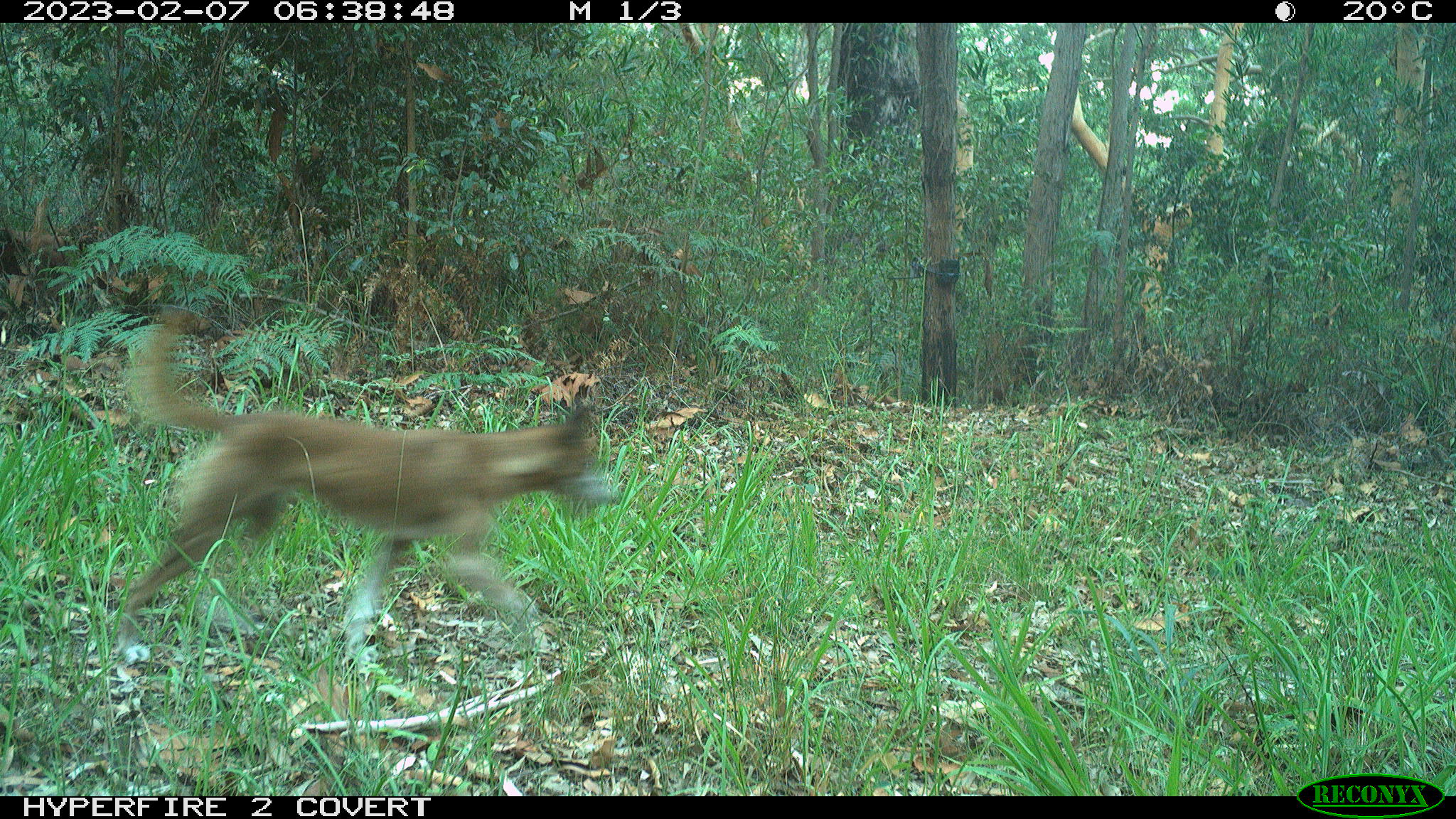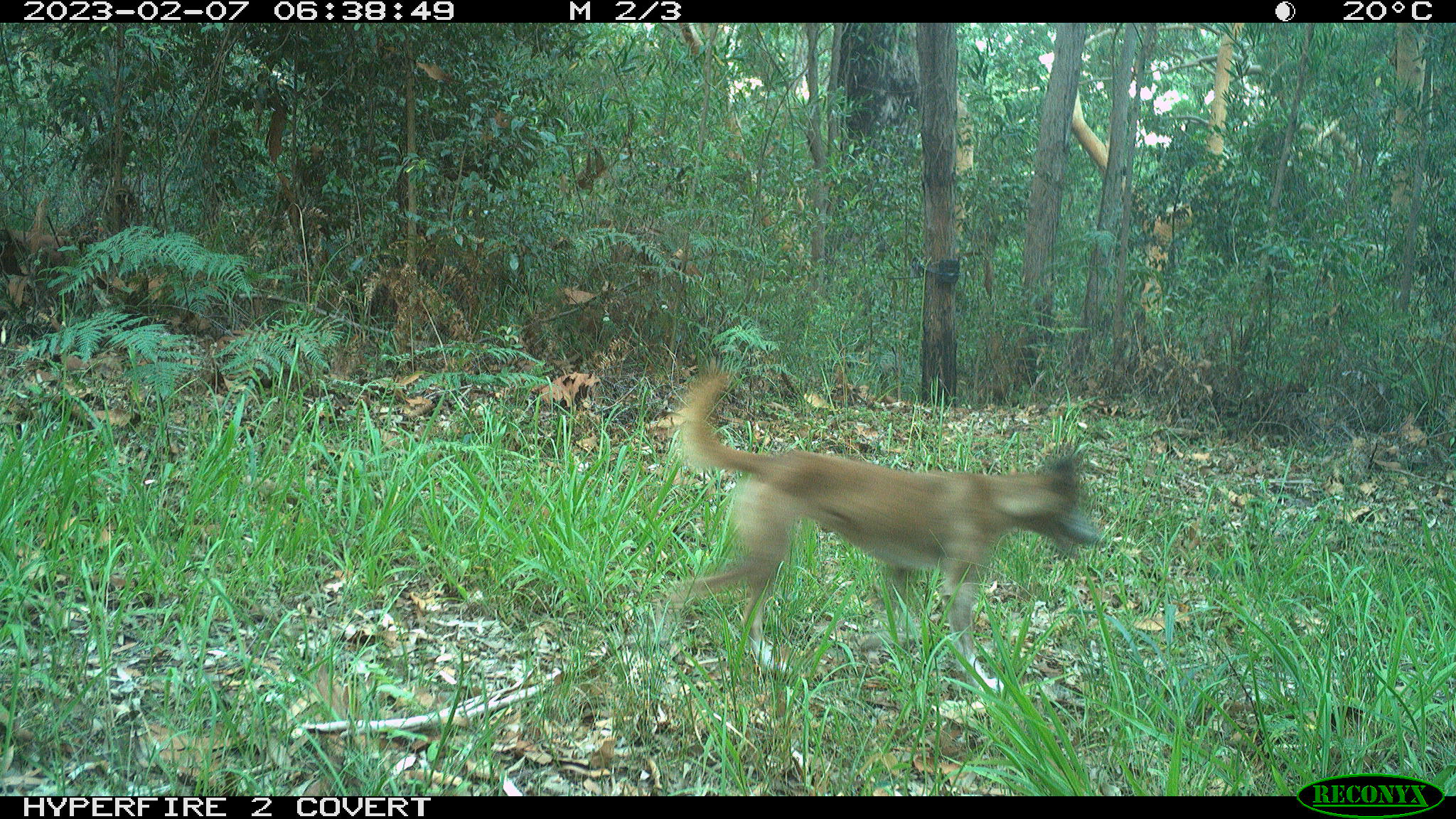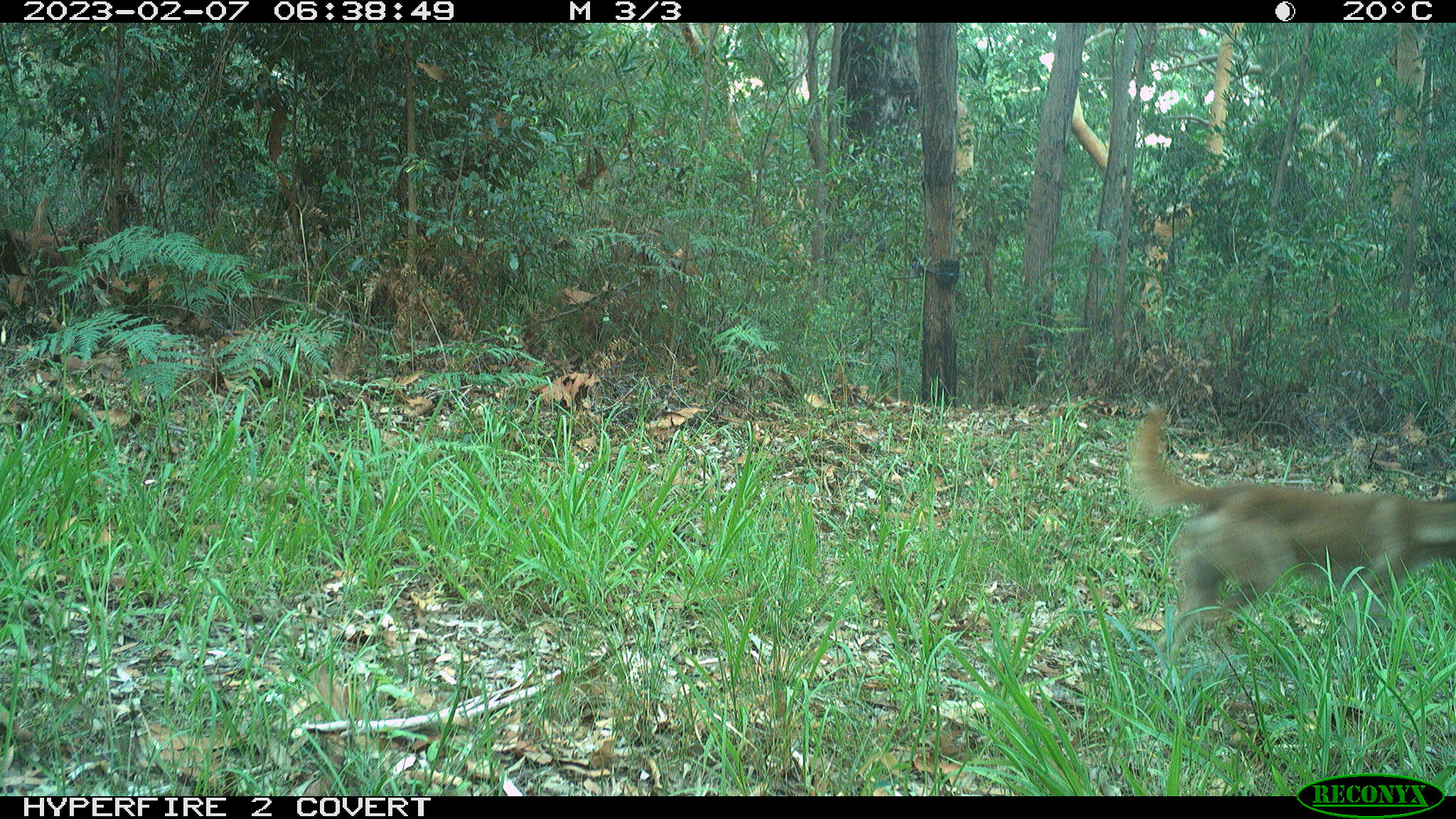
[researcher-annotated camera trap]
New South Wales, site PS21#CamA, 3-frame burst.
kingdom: Animalia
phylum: Chordata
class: Mammalia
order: Carnivora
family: Canidae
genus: Canis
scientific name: Canis familiaris dingo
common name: dingo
Dingo (Canis familiaris dingo).